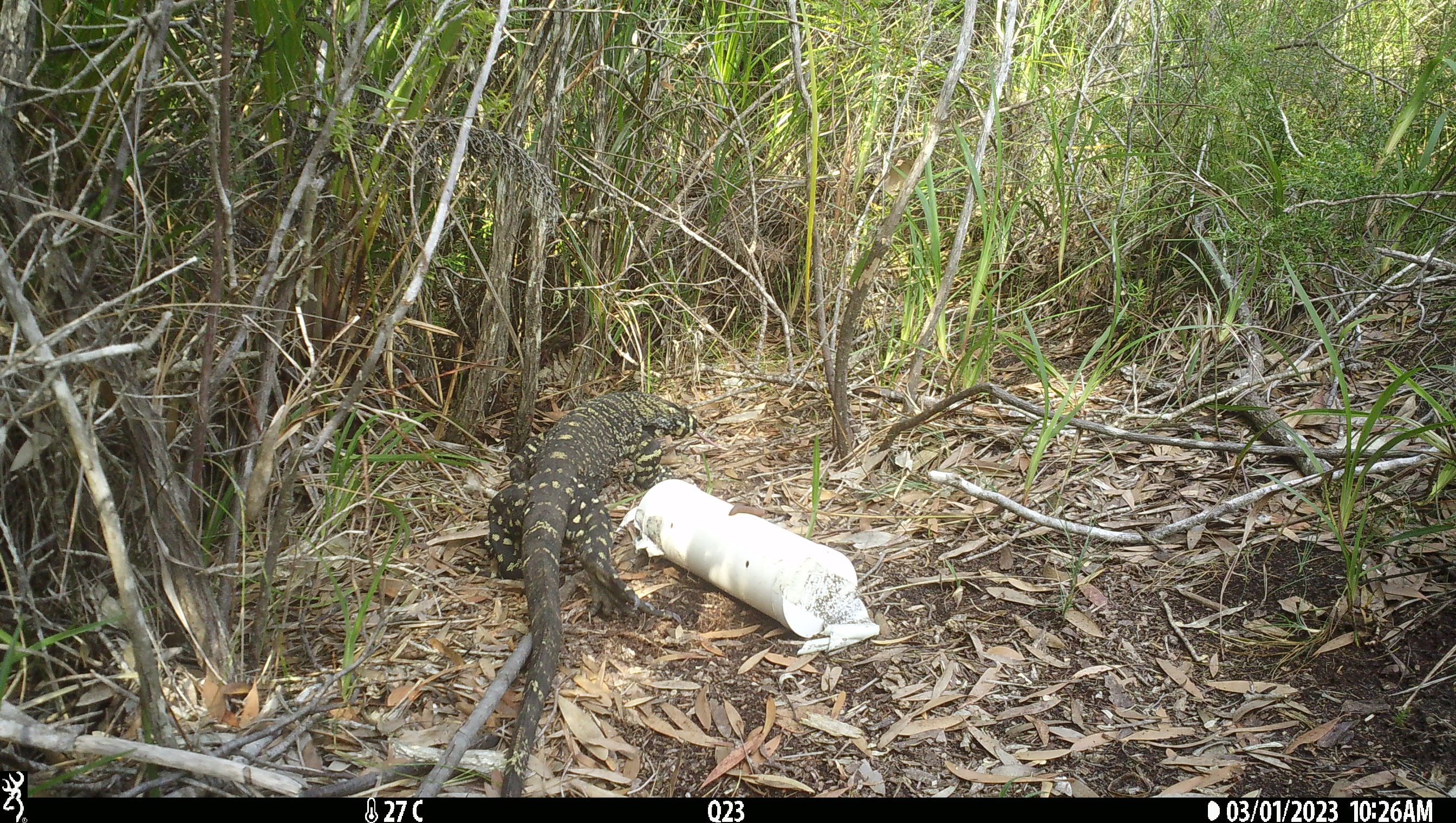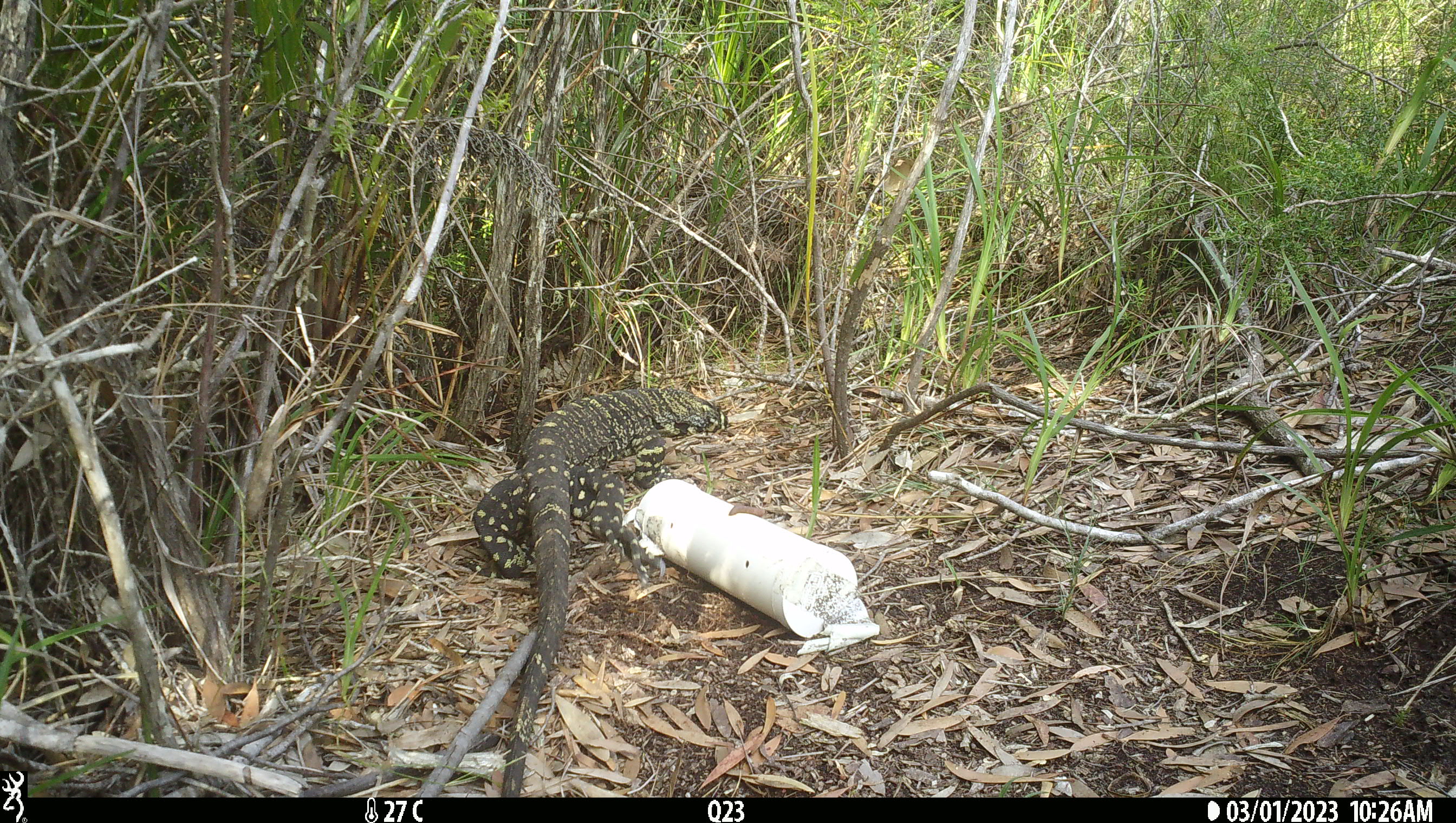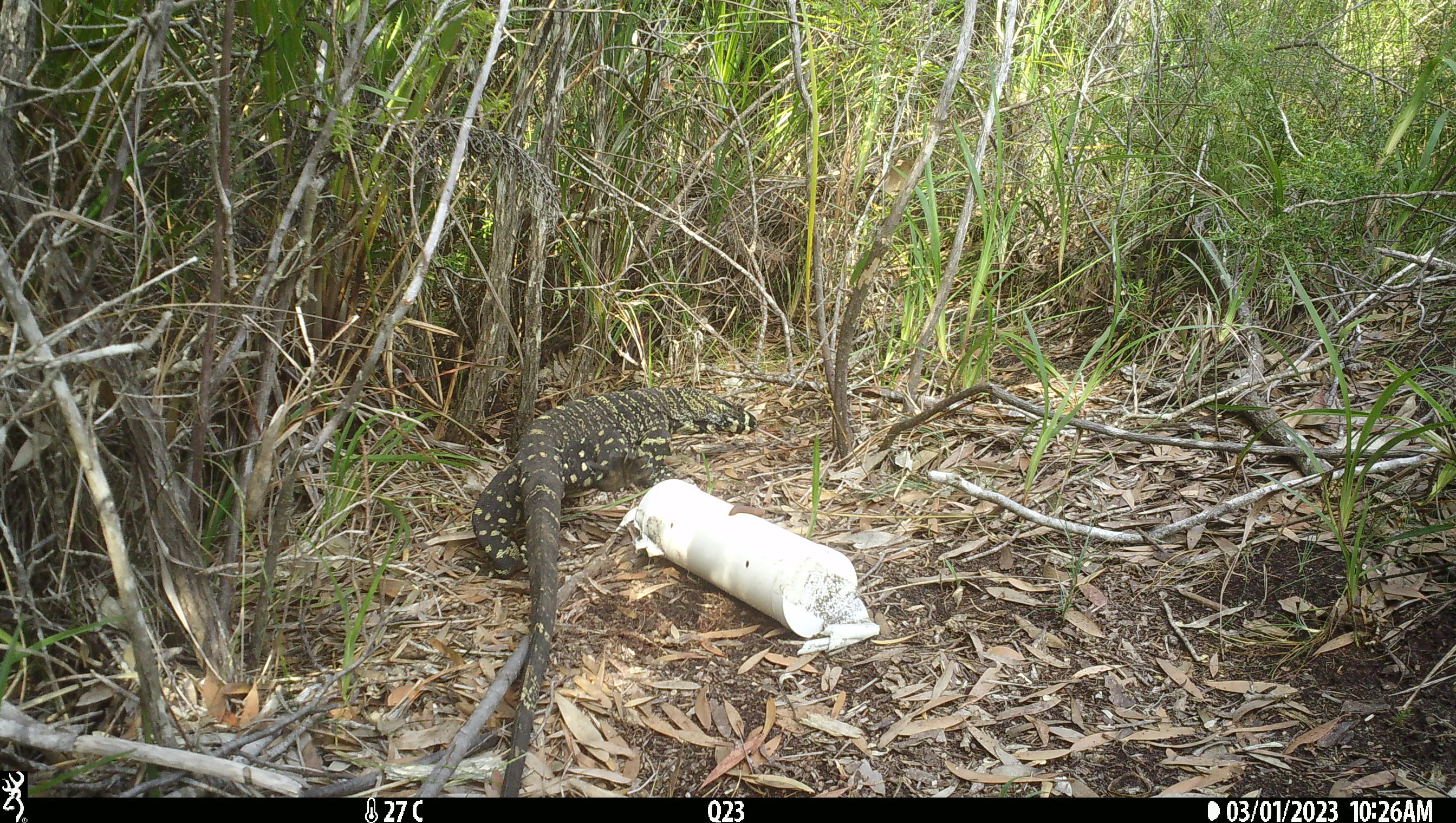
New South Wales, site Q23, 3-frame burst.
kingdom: Animalia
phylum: Chordata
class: Reptilia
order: Squamata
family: Varanidae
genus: Varanus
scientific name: Varanus varius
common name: lace monitor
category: goanna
Goanna (lace monitor) (Varanus varius).